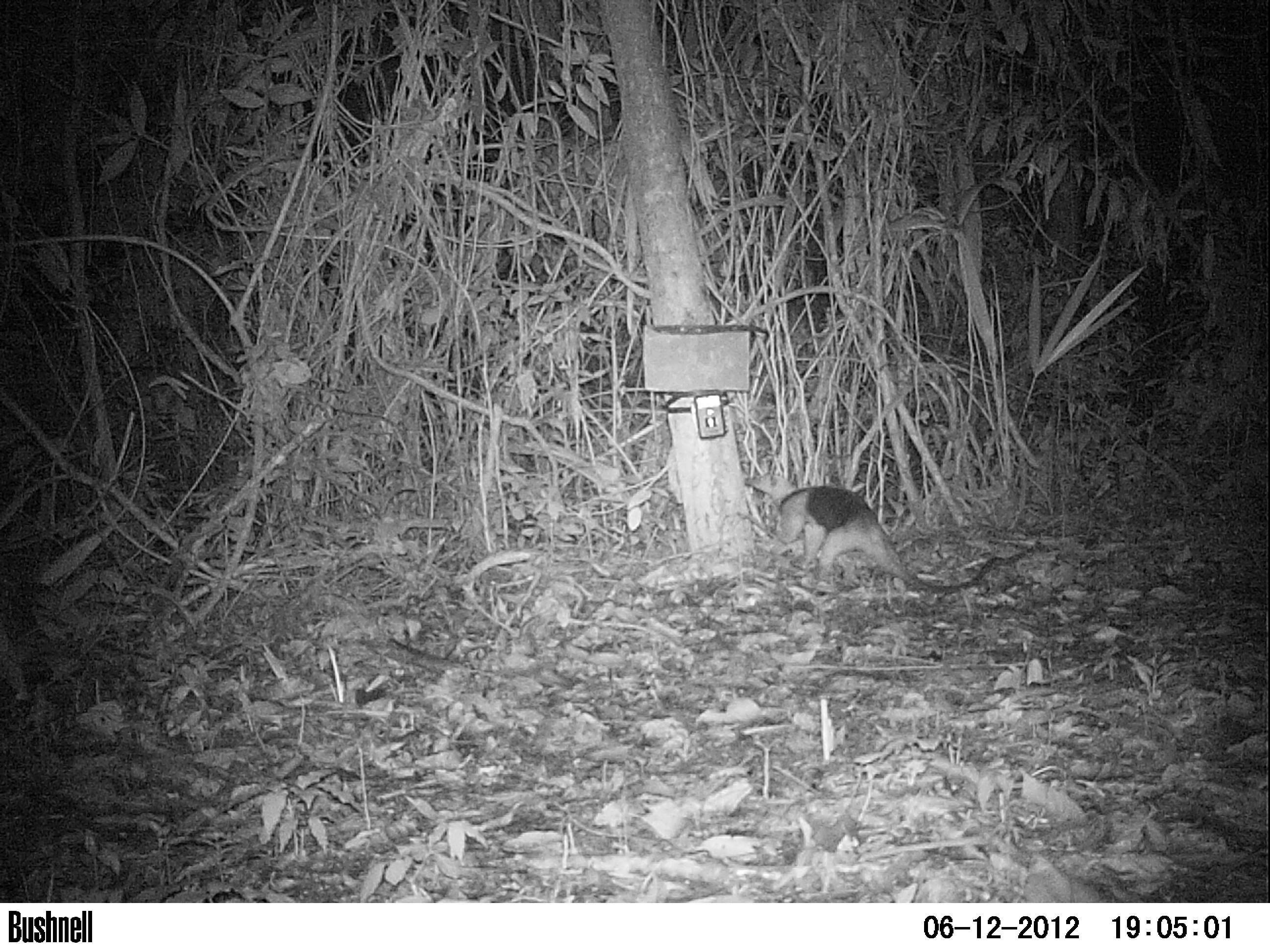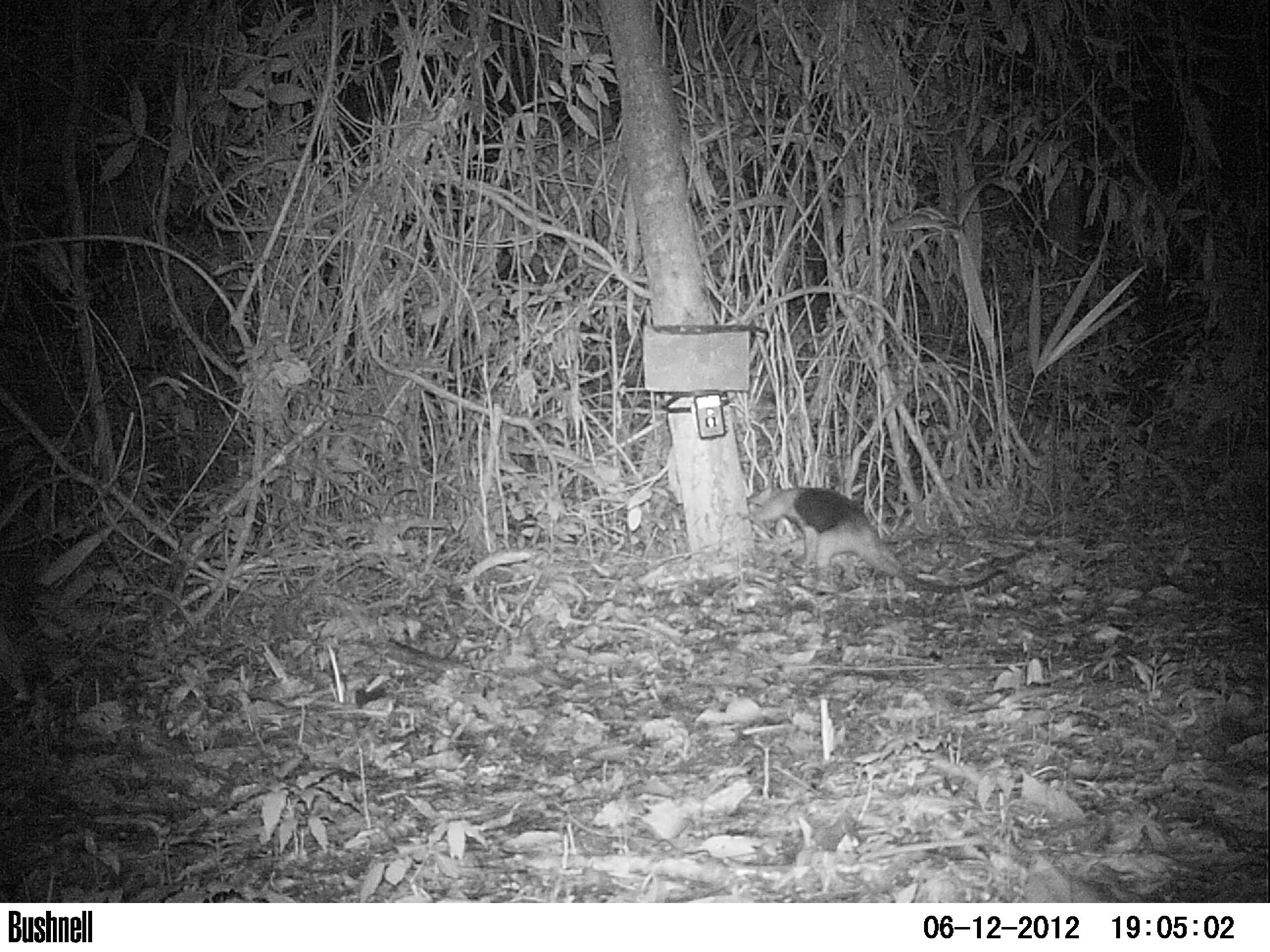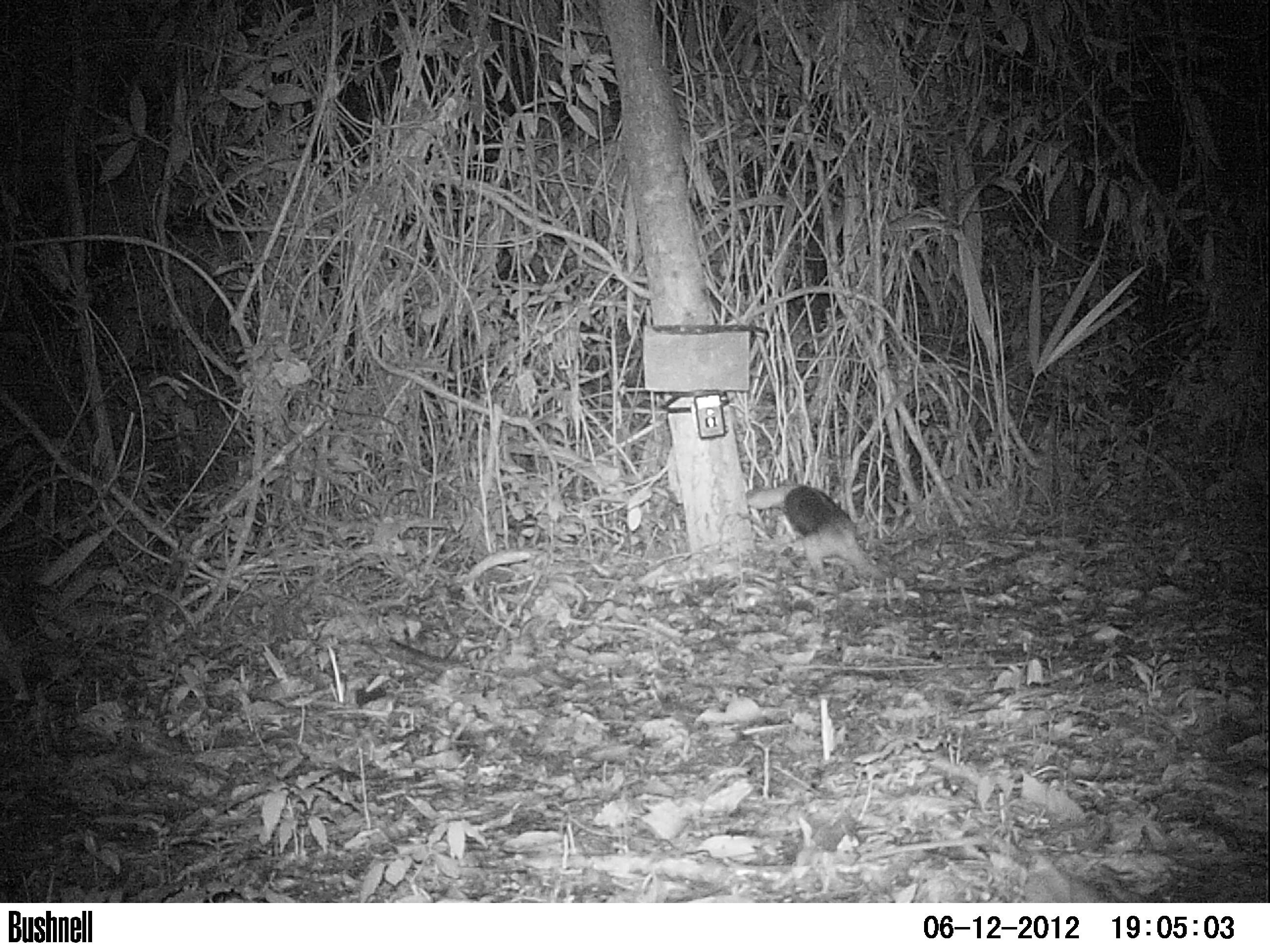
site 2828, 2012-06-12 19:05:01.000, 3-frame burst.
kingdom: Animalia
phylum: Chordata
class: Mammalia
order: Pilosa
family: Myrmecophagidae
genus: Tamandua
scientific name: Tamandua mexicana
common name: northern tamandua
Tamandua mexicana (northern tamandua), count 1, age adult.